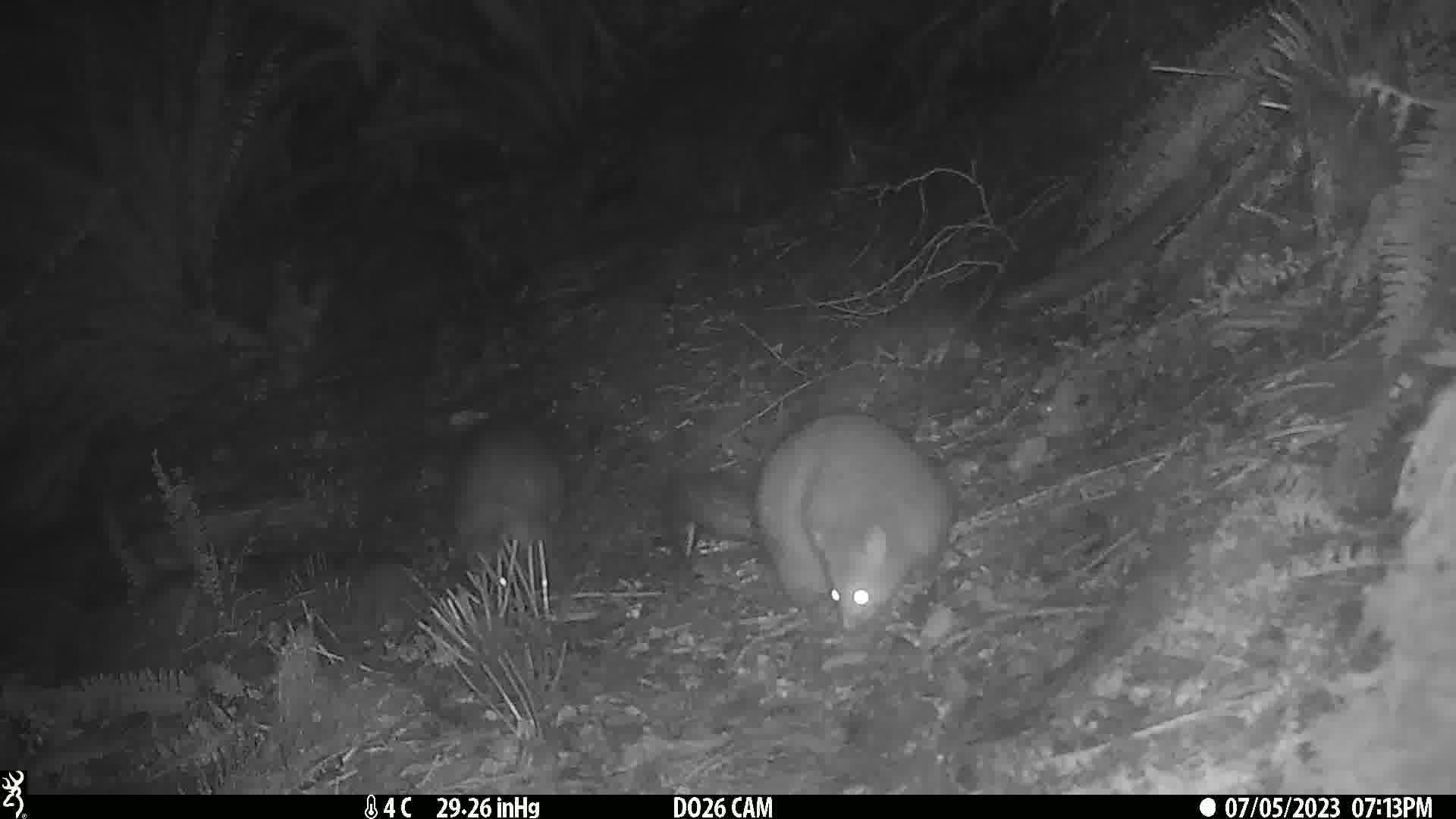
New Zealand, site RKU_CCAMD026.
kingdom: Animalia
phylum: Chordata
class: Mammalia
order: Diprotodontia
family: Phalangeridae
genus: Trichosurus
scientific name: Trichosurus vulpecula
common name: common brushtail possum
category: possum